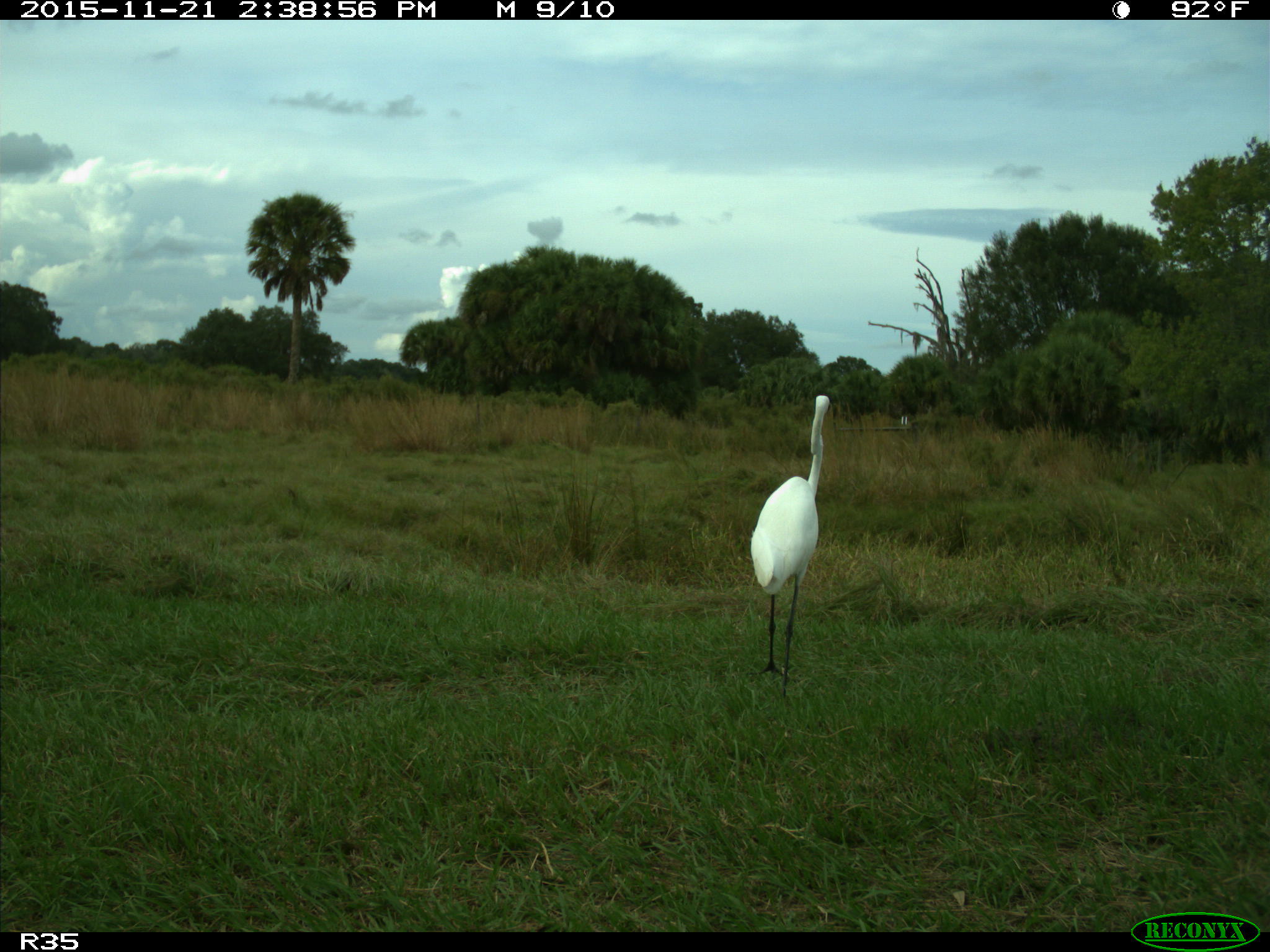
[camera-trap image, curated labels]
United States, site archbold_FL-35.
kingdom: Animalia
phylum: Chordata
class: Aves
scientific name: Aves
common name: birds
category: unidentified bird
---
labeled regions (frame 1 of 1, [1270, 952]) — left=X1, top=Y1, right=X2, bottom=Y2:
animal: left=744, top=394, right=833, bottom=702